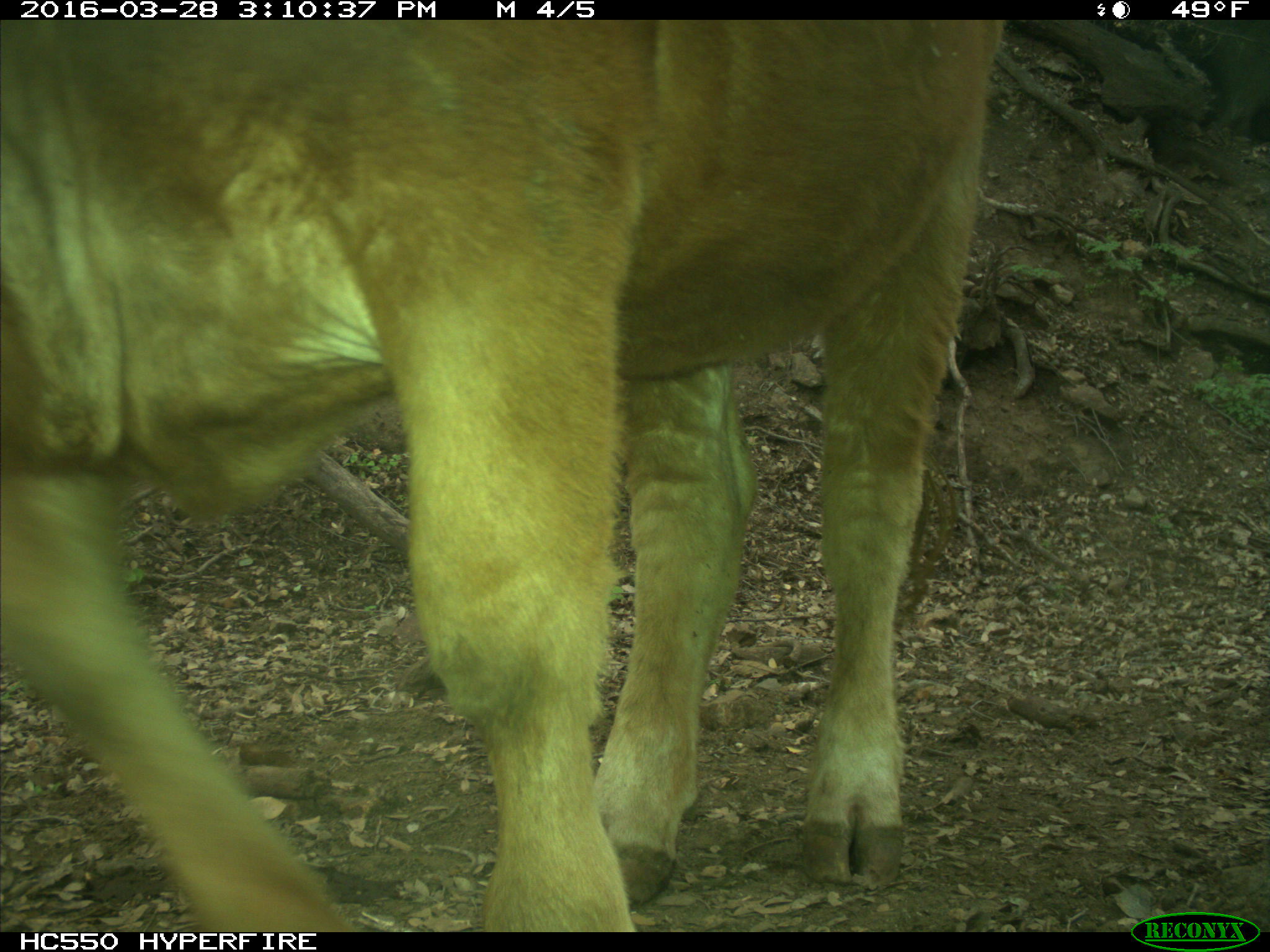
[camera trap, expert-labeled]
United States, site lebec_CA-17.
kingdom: Animalia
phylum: Chordata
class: Mammalia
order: Artiodactyla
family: Bovidae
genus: Bos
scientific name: Bos taurus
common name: domestic cow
Bos taurus (domestic cow).